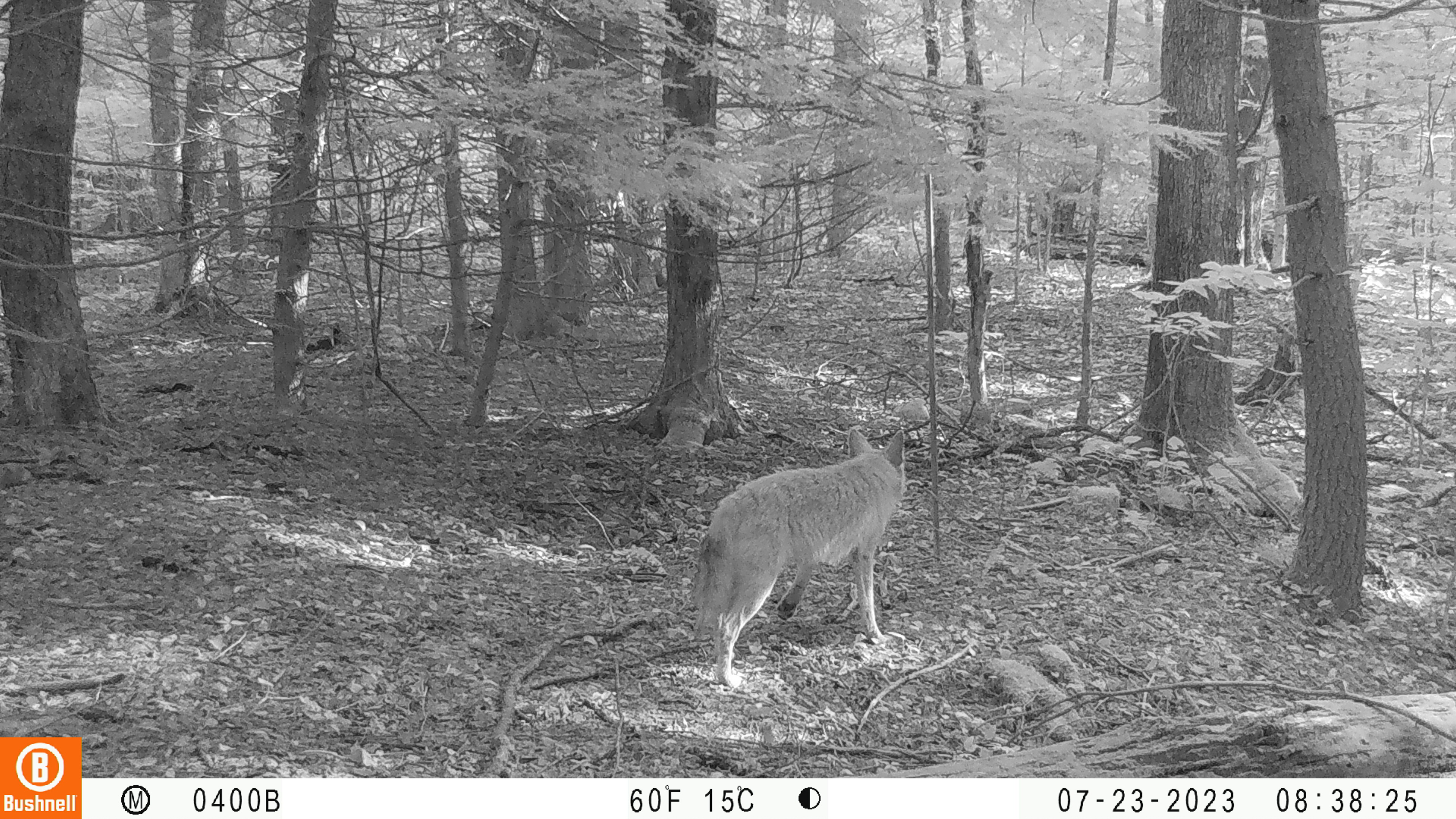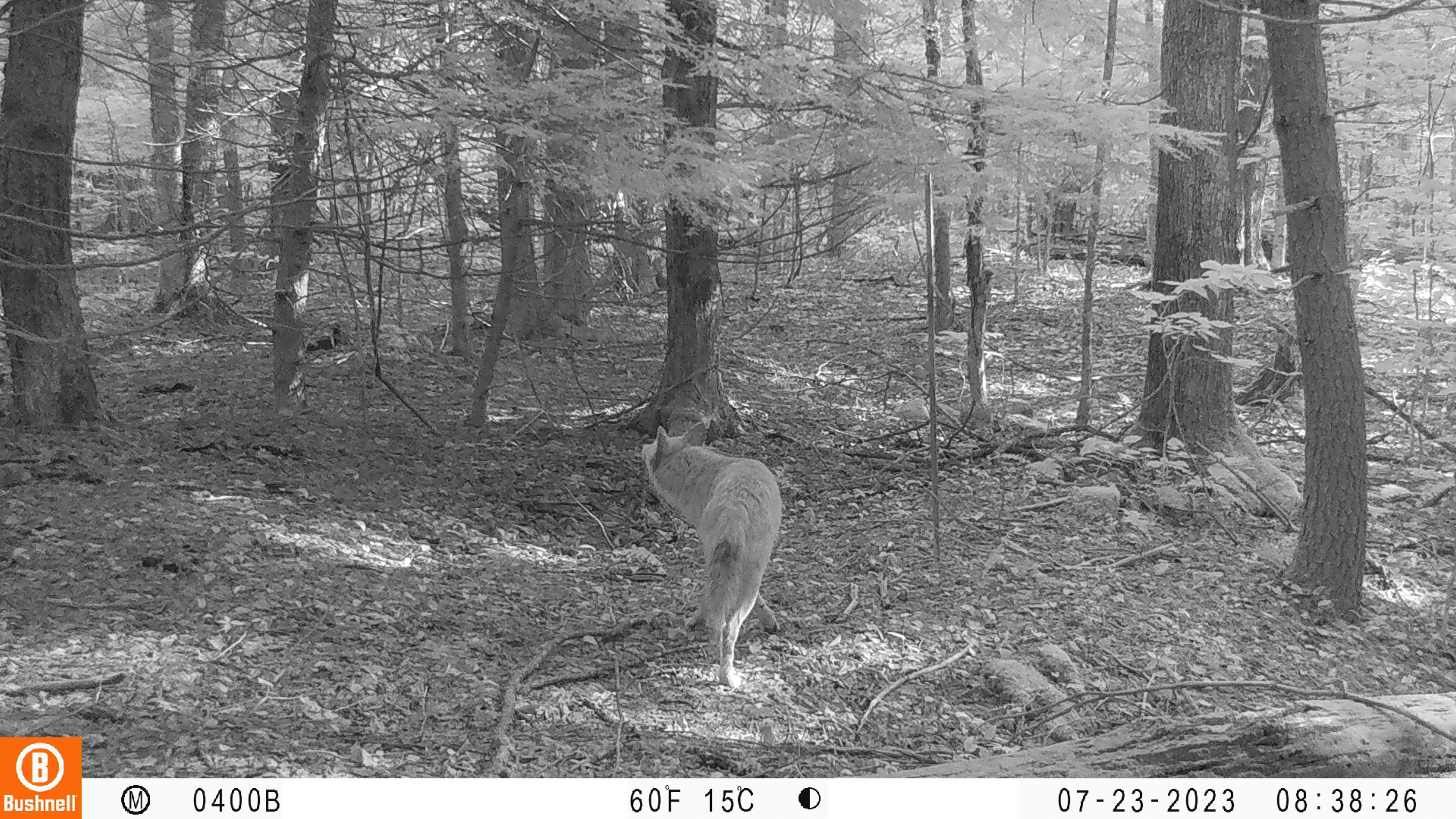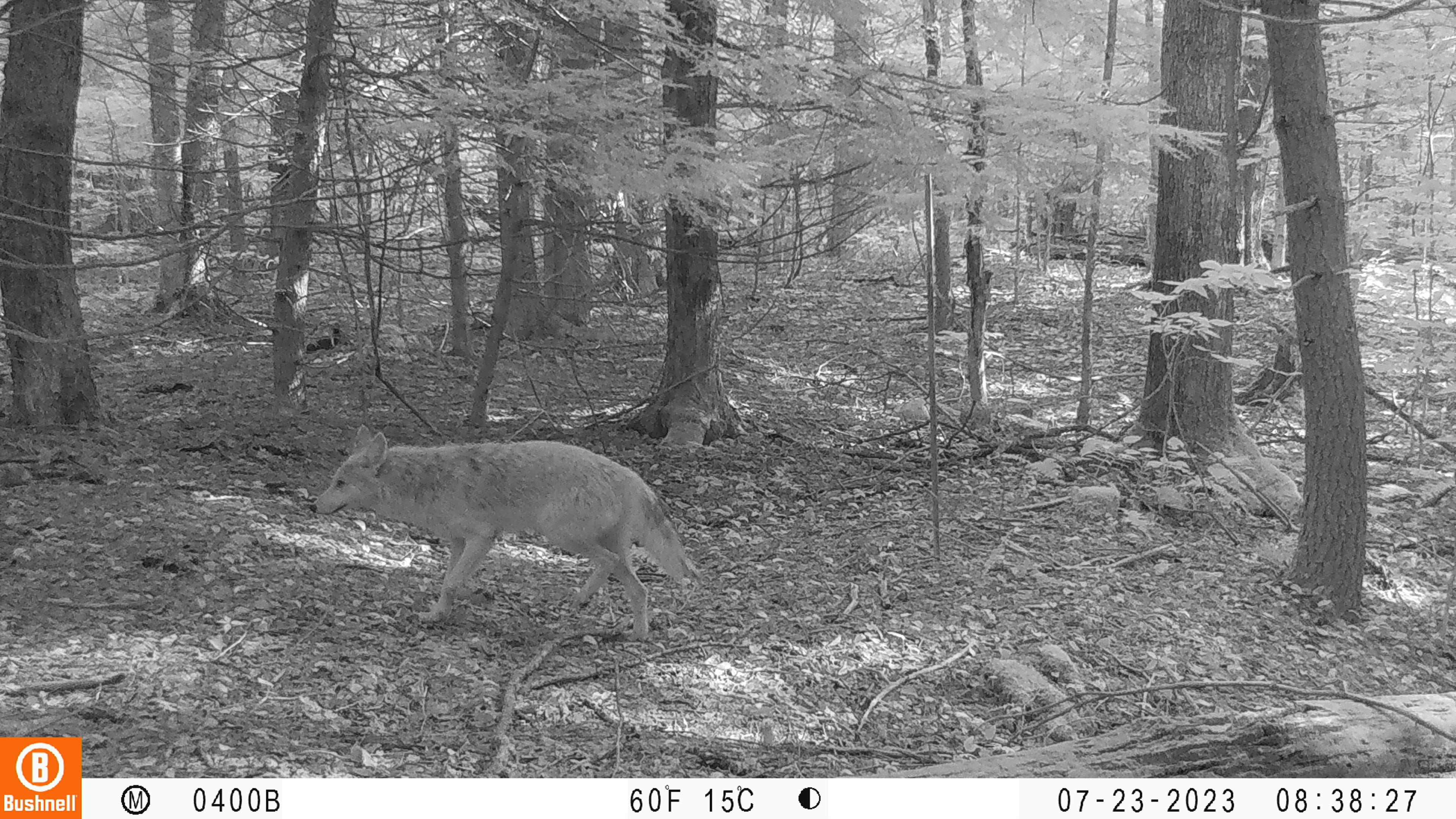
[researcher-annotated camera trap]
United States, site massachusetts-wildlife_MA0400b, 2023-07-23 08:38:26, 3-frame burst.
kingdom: Animalia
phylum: Chordata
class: Mammalia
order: Carnivora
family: Canidae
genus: Canis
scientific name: Canis latrans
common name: coyote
Coyote (Canis latrans).